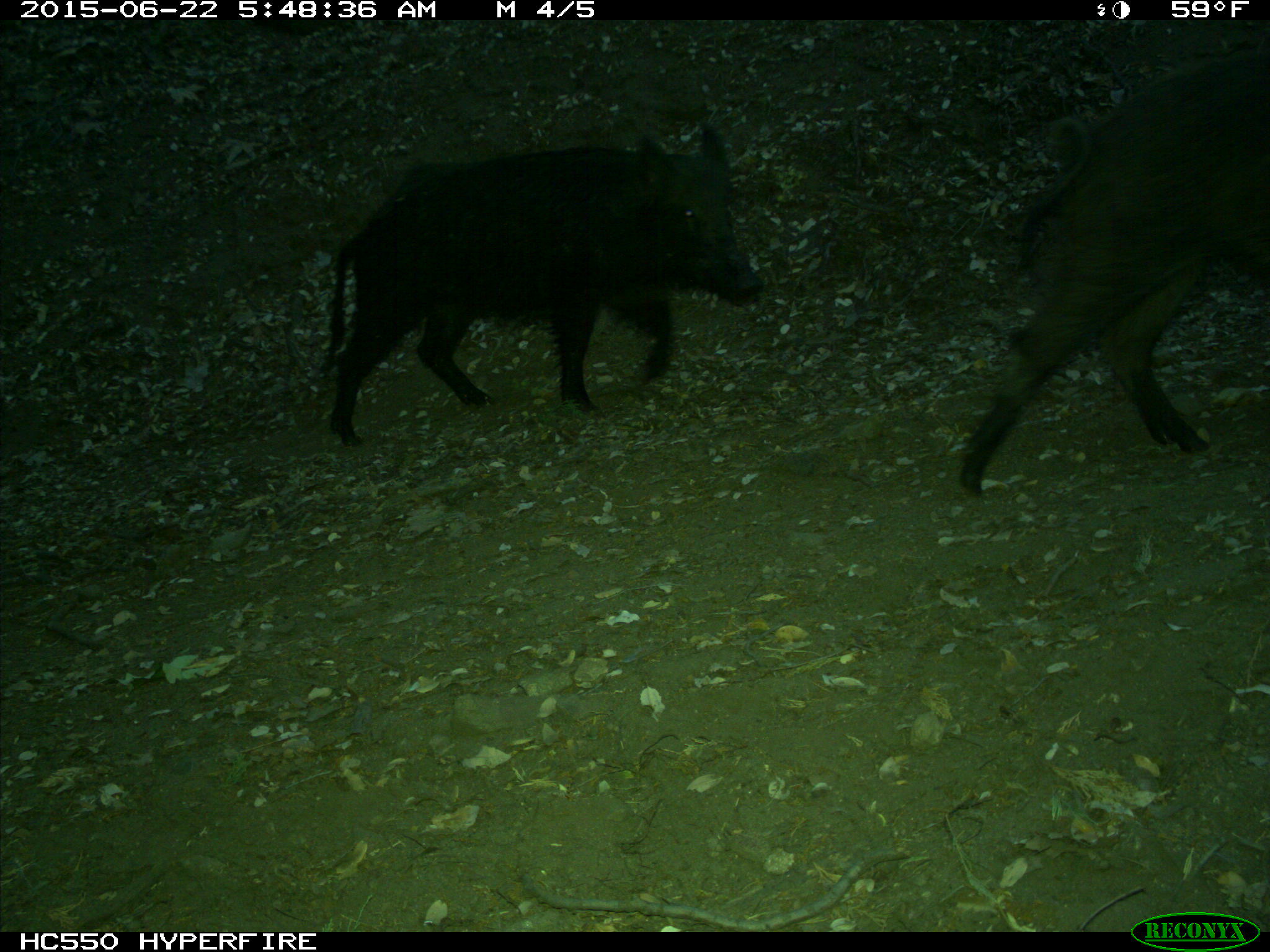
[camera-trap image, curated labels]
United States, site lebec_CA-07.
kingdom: Animalia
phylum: Chordata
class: Mammalia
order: Artiodactyla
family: Suidae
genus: Sus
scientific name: Sus scrofa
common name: wild boar